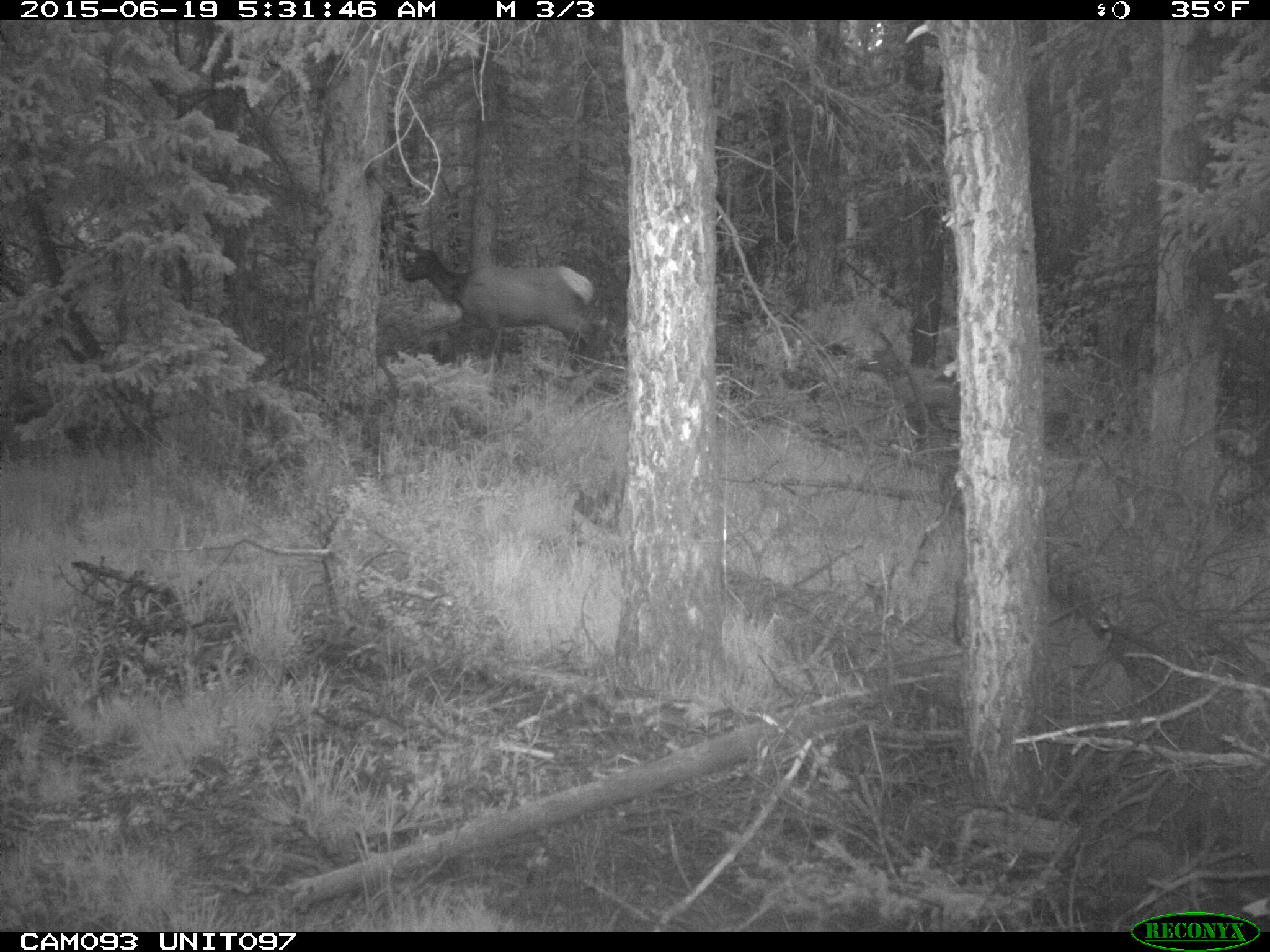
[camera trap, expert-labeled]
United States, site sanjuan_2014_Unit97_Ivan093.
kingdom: Animalia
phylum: Chordata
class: Mammalia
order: Artiodactyla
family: Cervidae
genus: Cervus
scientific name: Cervus elaphus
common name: red deer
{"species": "Cervus elaphus (red deer)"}